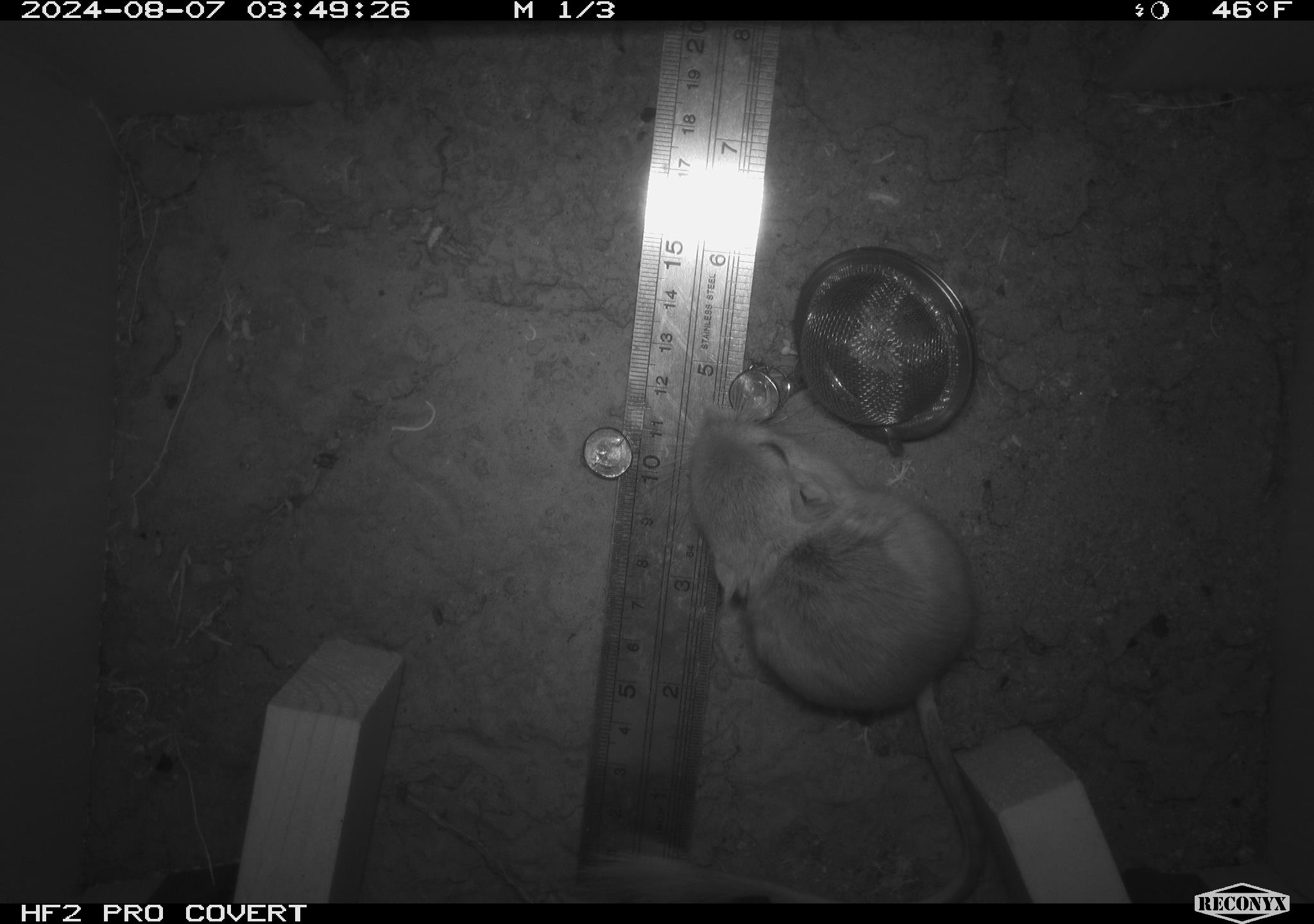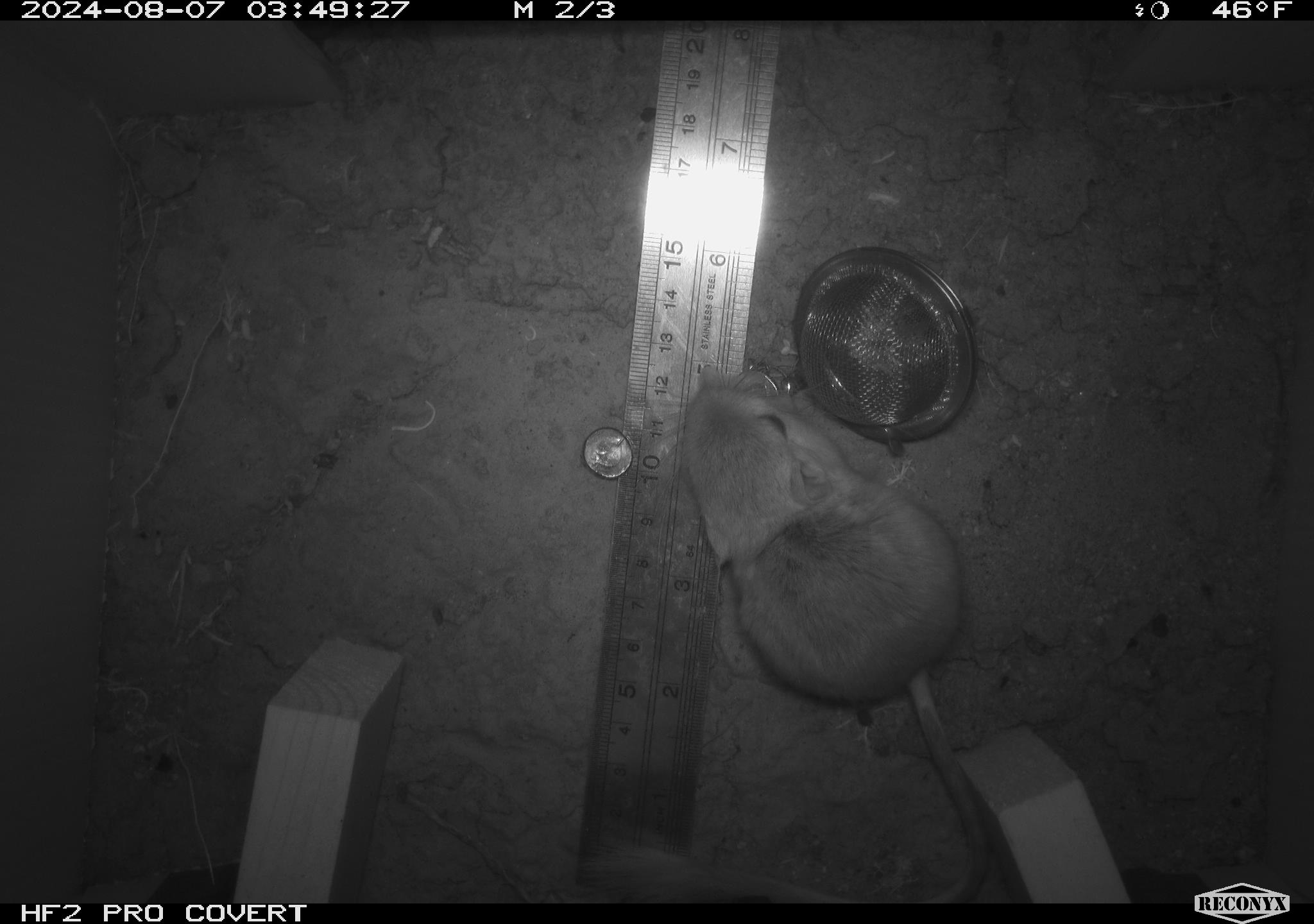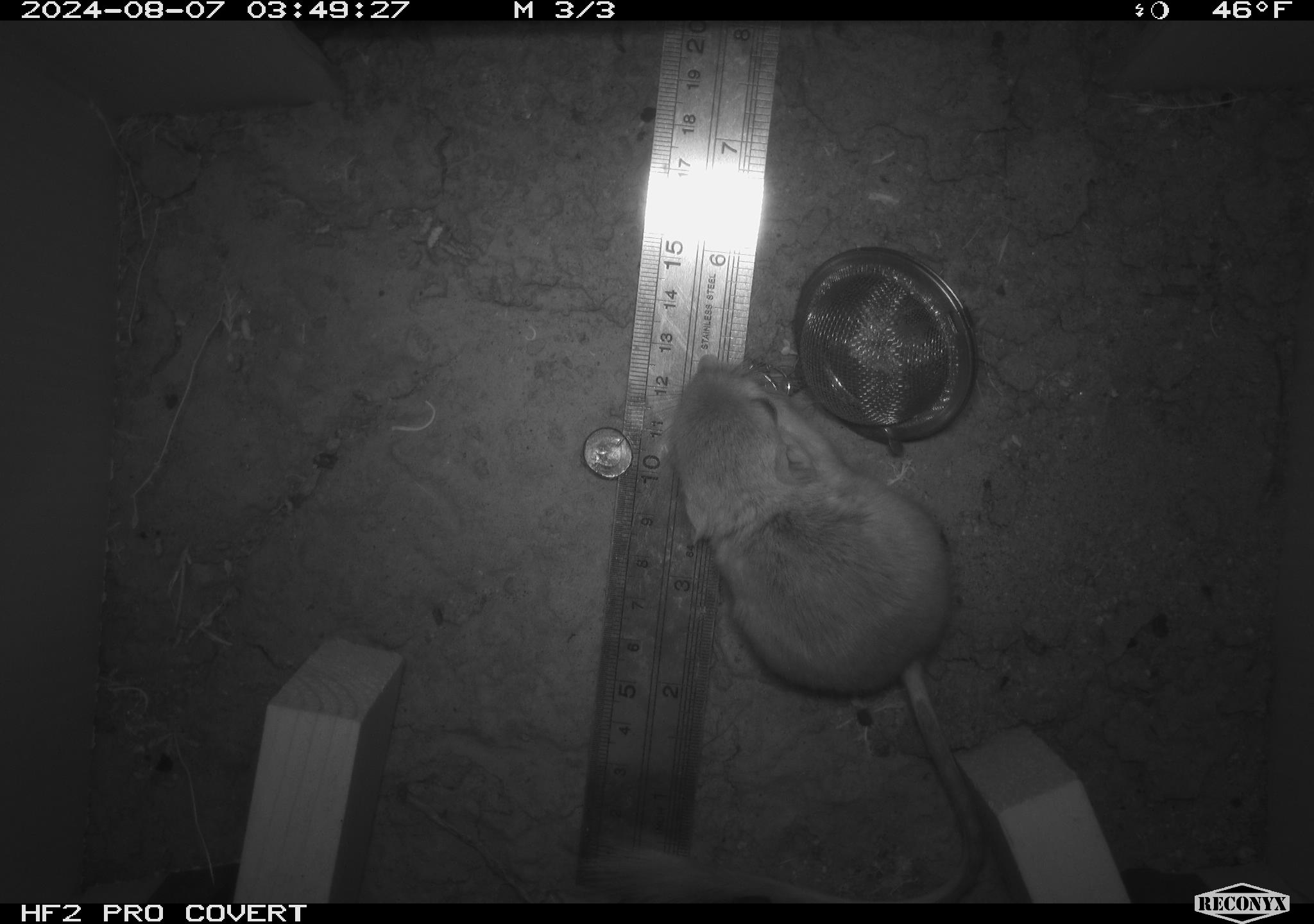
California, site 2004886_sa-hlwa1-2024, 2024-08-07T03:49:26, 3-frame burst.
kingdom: Animalia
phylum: Chordata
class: Mammalia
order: Rodentia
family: Heteromyidae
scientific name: Heteromyidae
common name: kangaroo rats and pocket mice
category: heteromyidae family